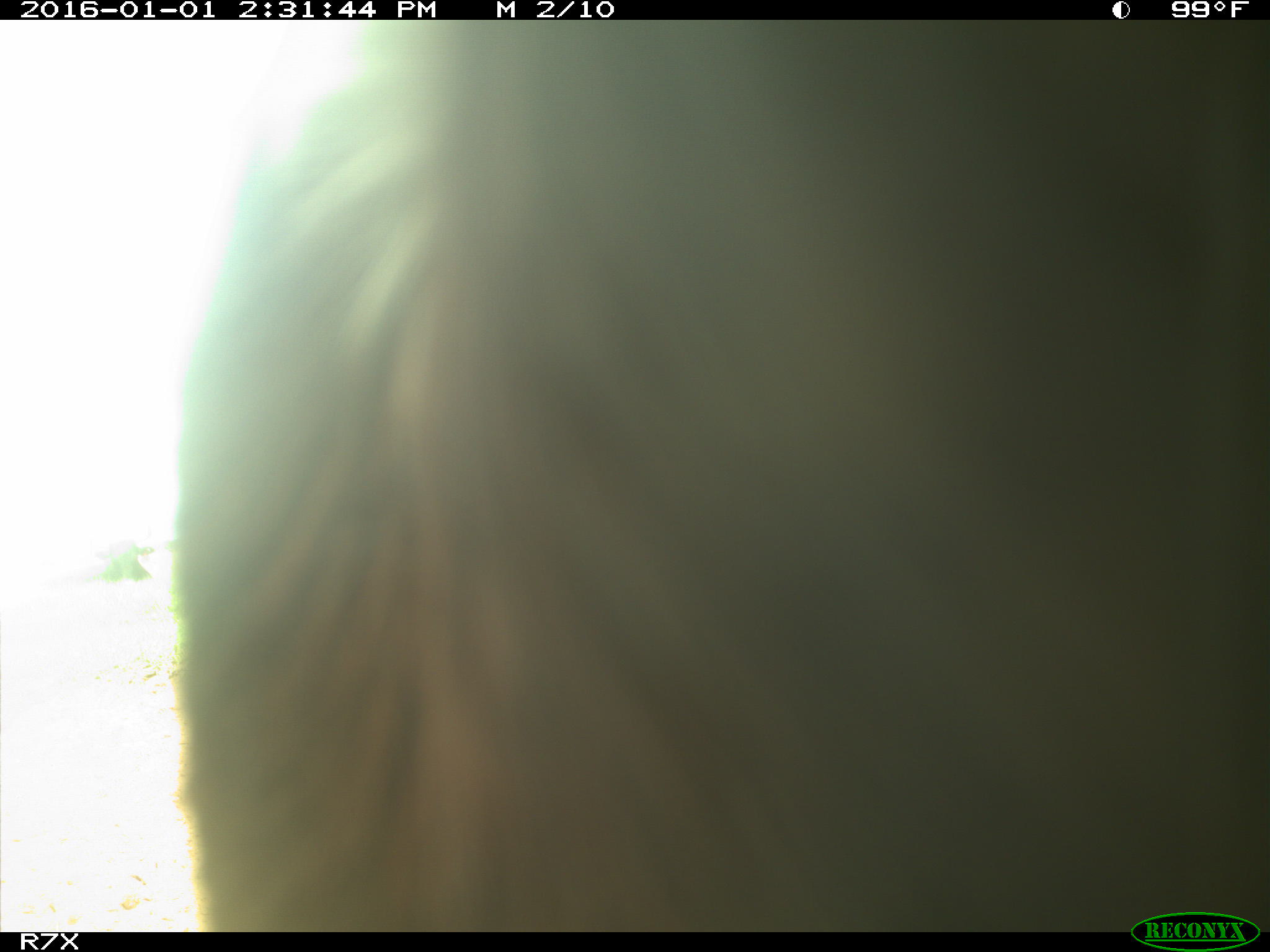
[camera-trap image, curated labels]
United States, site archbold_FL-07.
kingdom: Animalia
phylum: Chordata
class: Mammalia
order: Artiodactyla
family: Bovidae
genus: Bos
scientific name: Bos taurus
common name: domestic cow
Bos taurus (domestic cow).